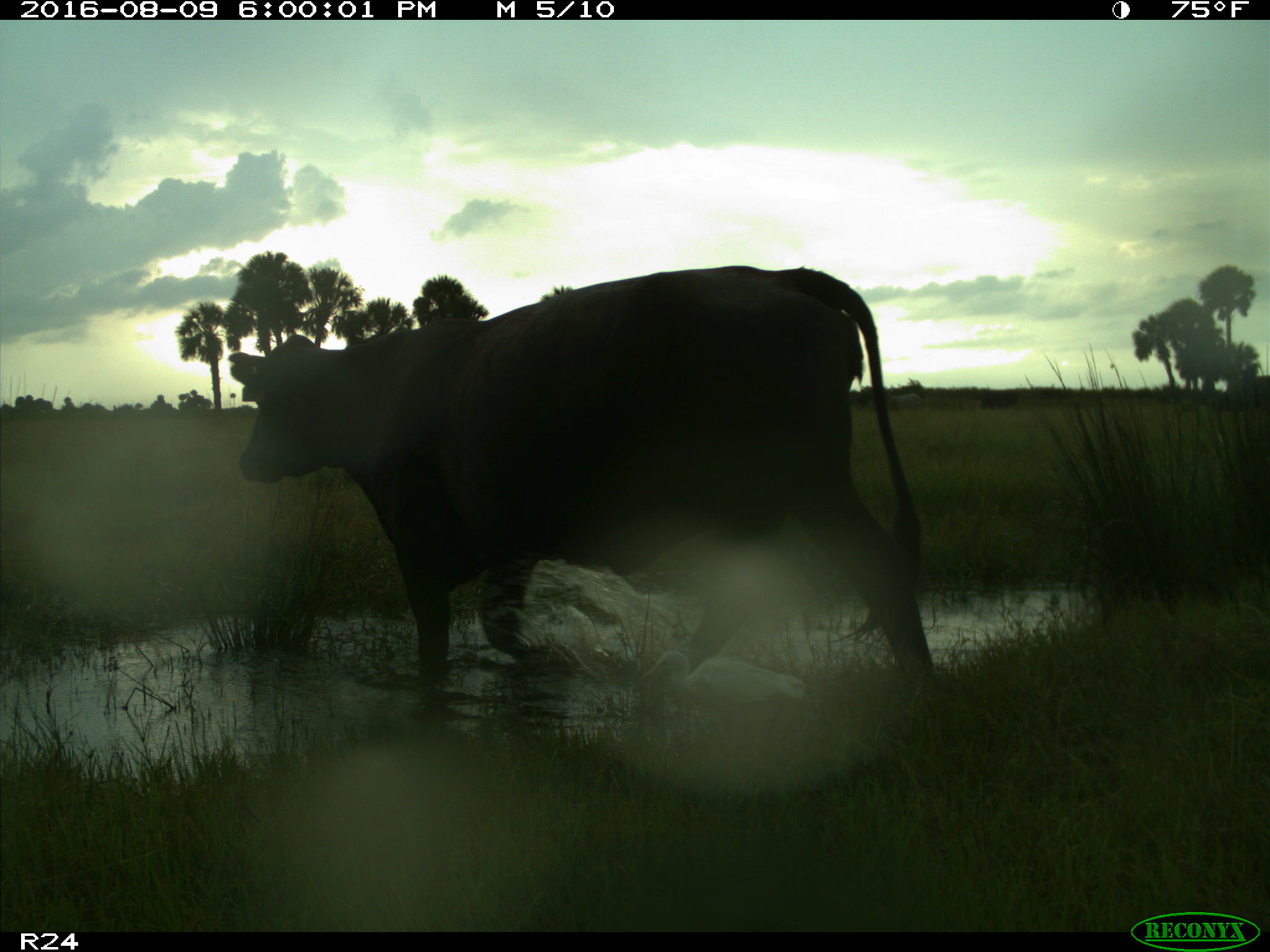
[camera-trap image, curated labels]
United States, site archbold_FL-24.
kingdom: Animalia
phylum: Chordata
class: Mammalia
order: Artiodactyla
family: Bovidae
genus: Bos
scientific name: Bos taurus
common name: domestic cow